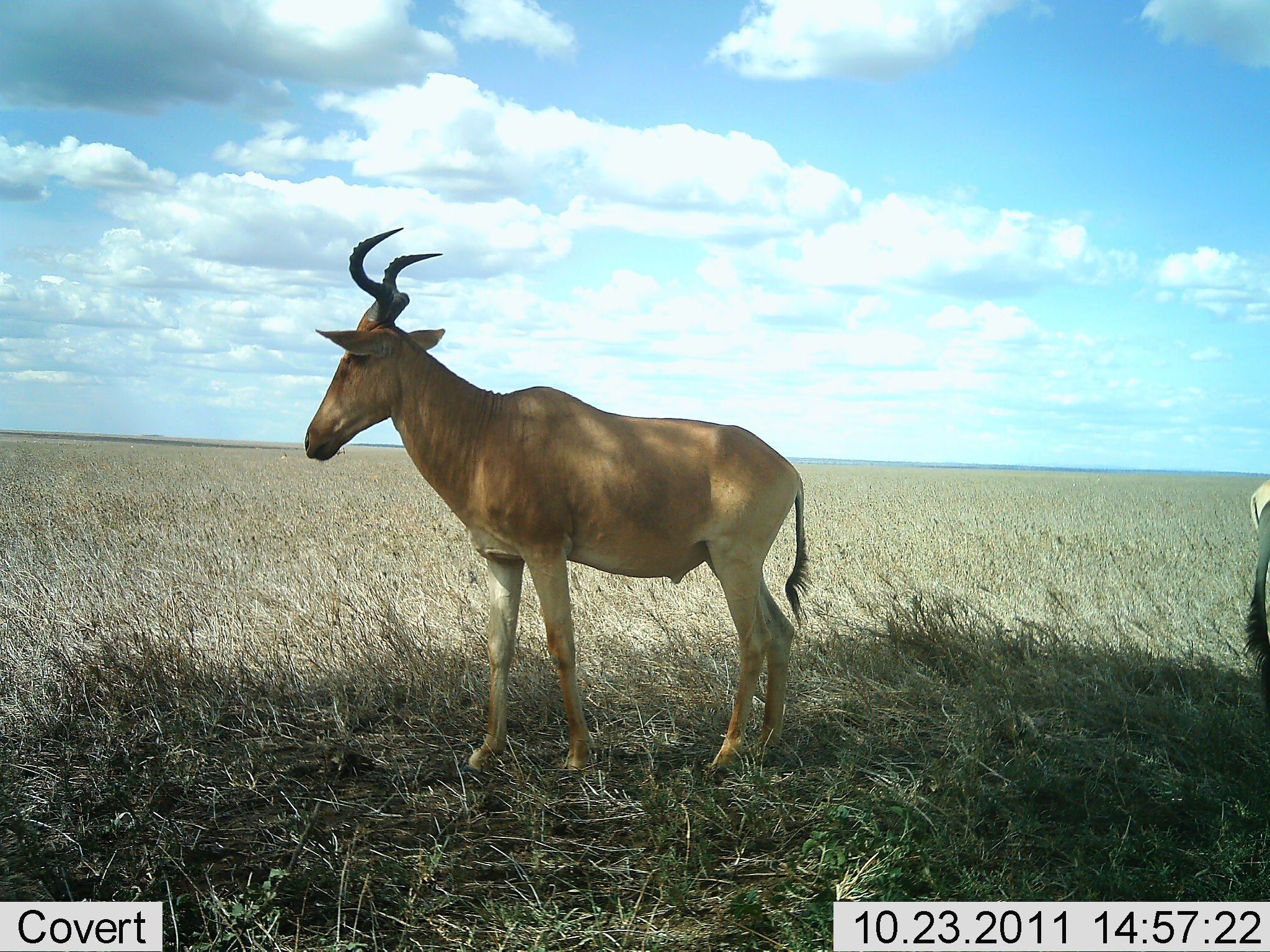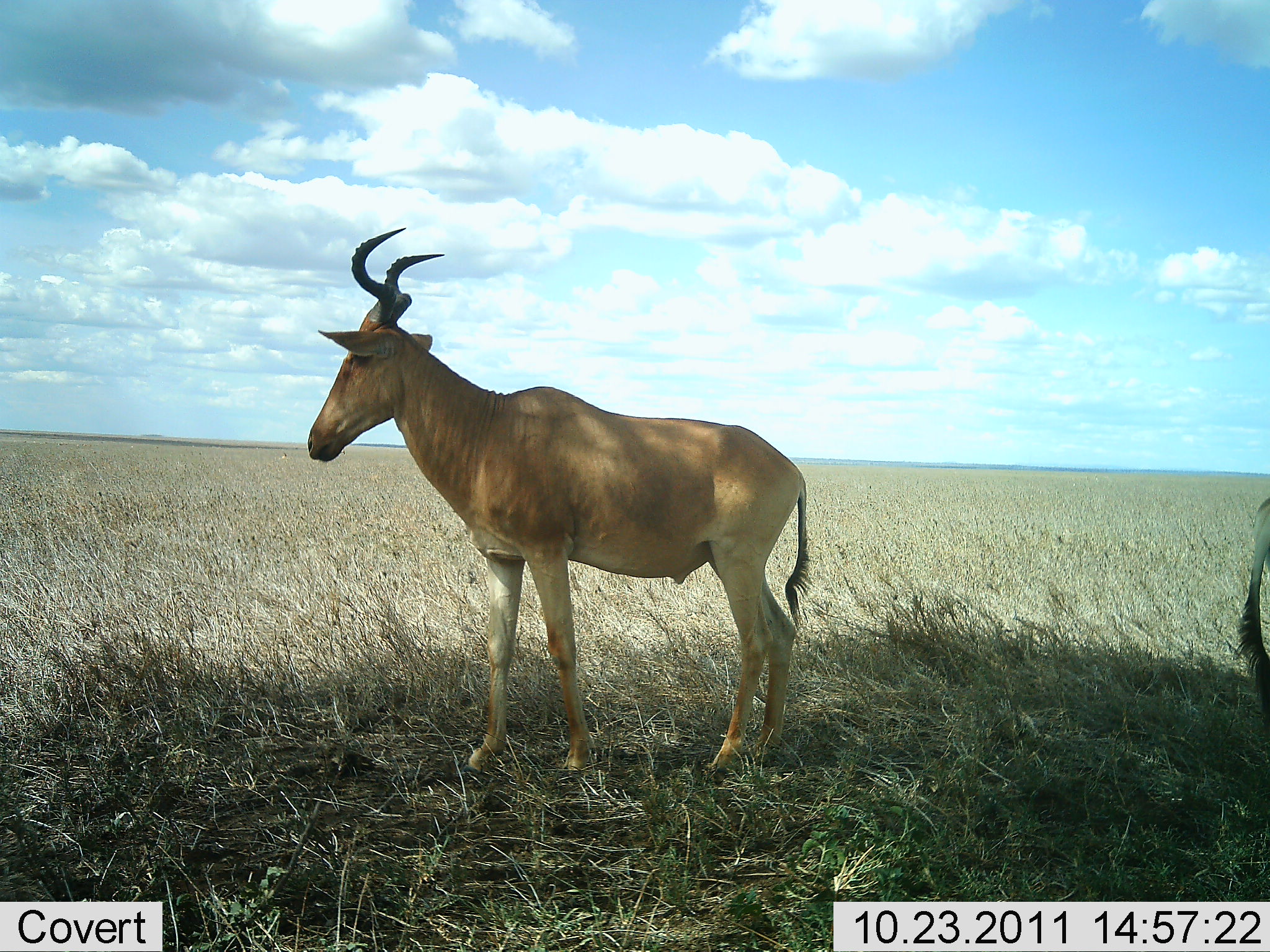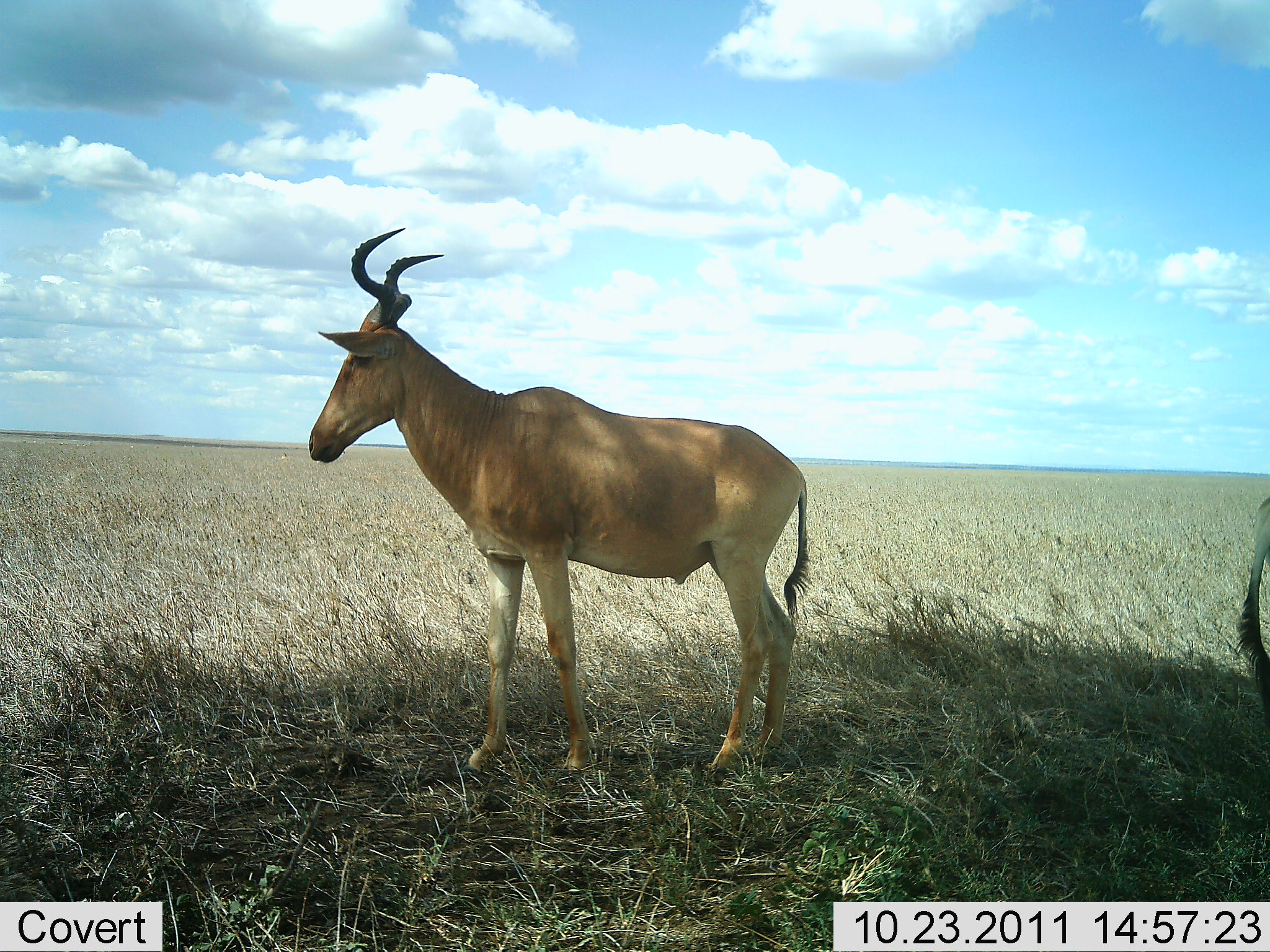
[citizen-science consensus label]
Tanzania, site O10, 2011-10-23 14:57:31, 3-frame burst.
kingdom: Animalia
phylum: Chordata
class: Mammalia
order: Artiodactyla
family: Bovidae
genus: Alcelaphus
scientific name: Alcelaphus buselaphus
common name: hartebeest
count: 2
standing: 100%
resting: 0%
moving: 0%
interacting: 0%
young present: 0%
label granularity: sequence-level